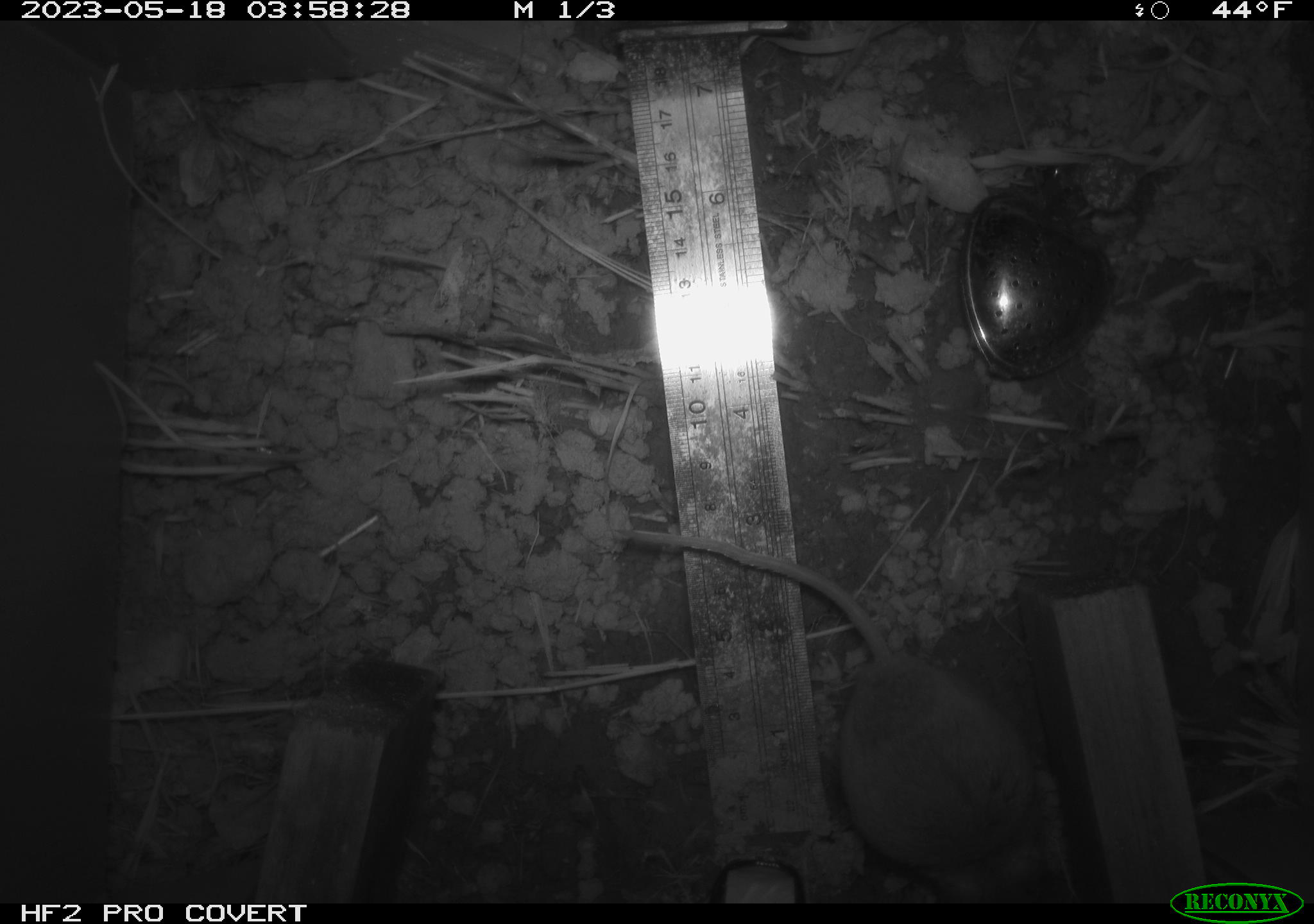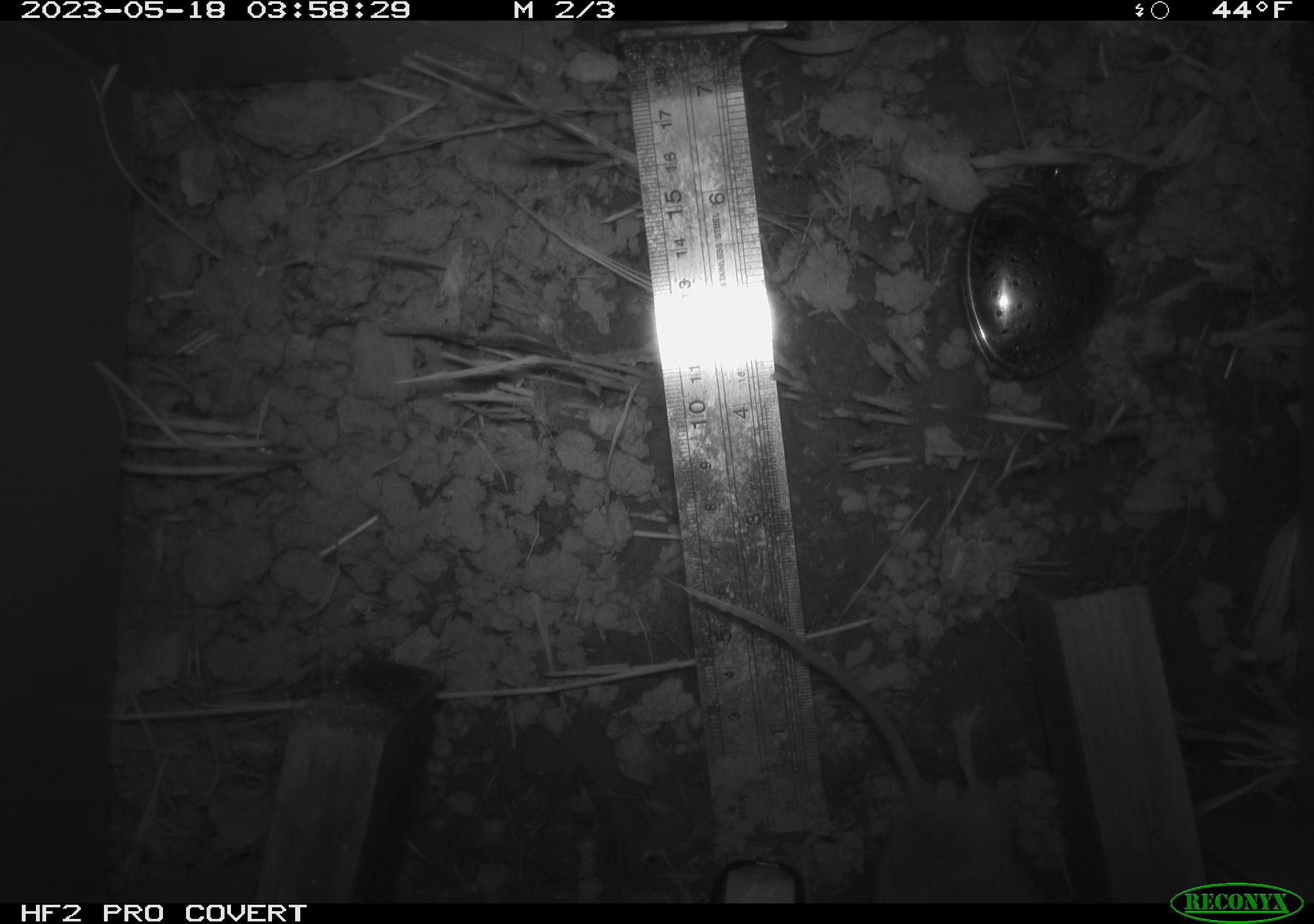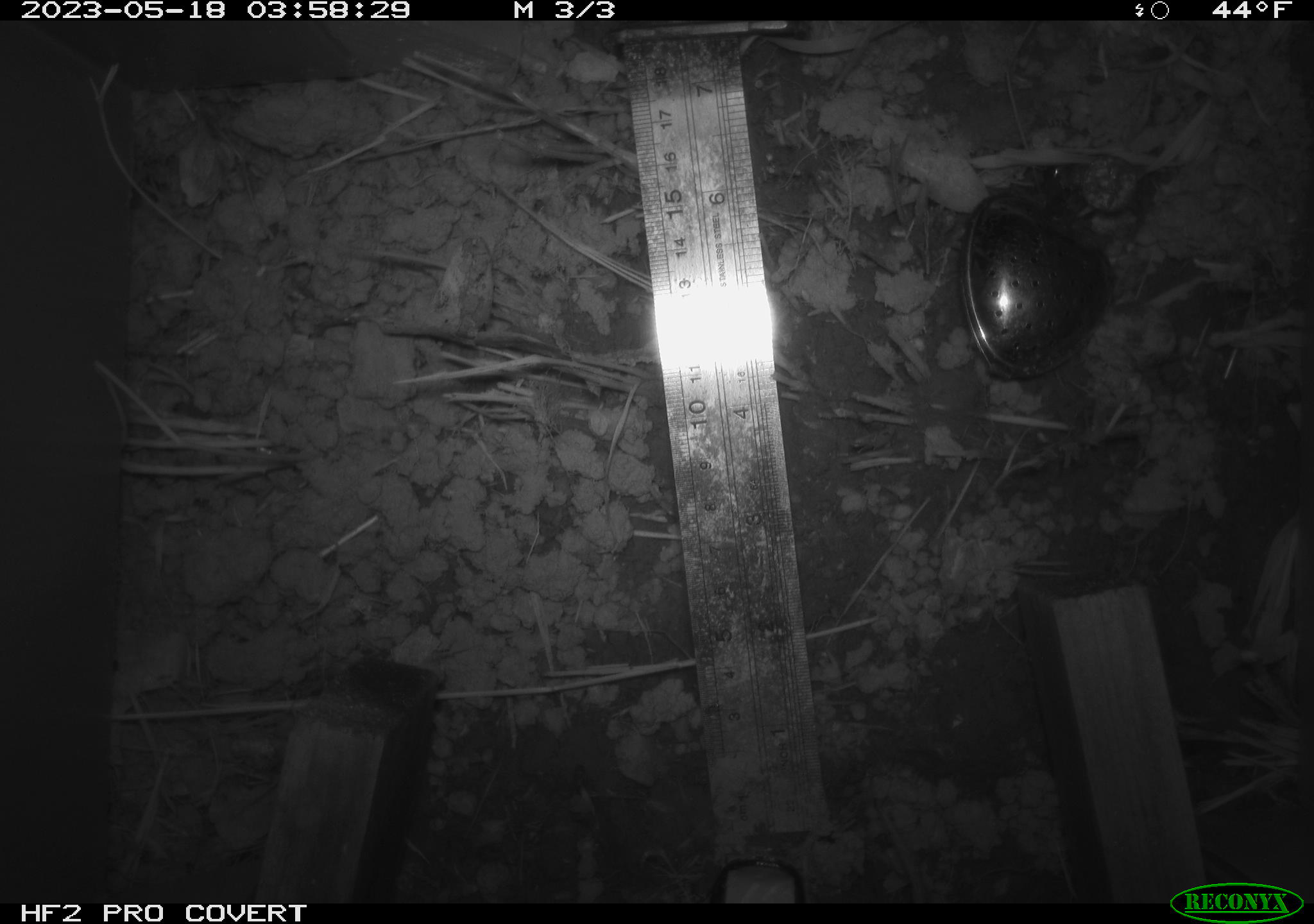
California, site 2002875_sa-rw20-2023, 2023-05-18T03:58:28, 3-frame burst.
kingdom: Animalia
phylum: Chordata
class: Mammalia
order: Rodentia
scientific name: Rodentia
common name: rodent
Rodent (Rodentia).